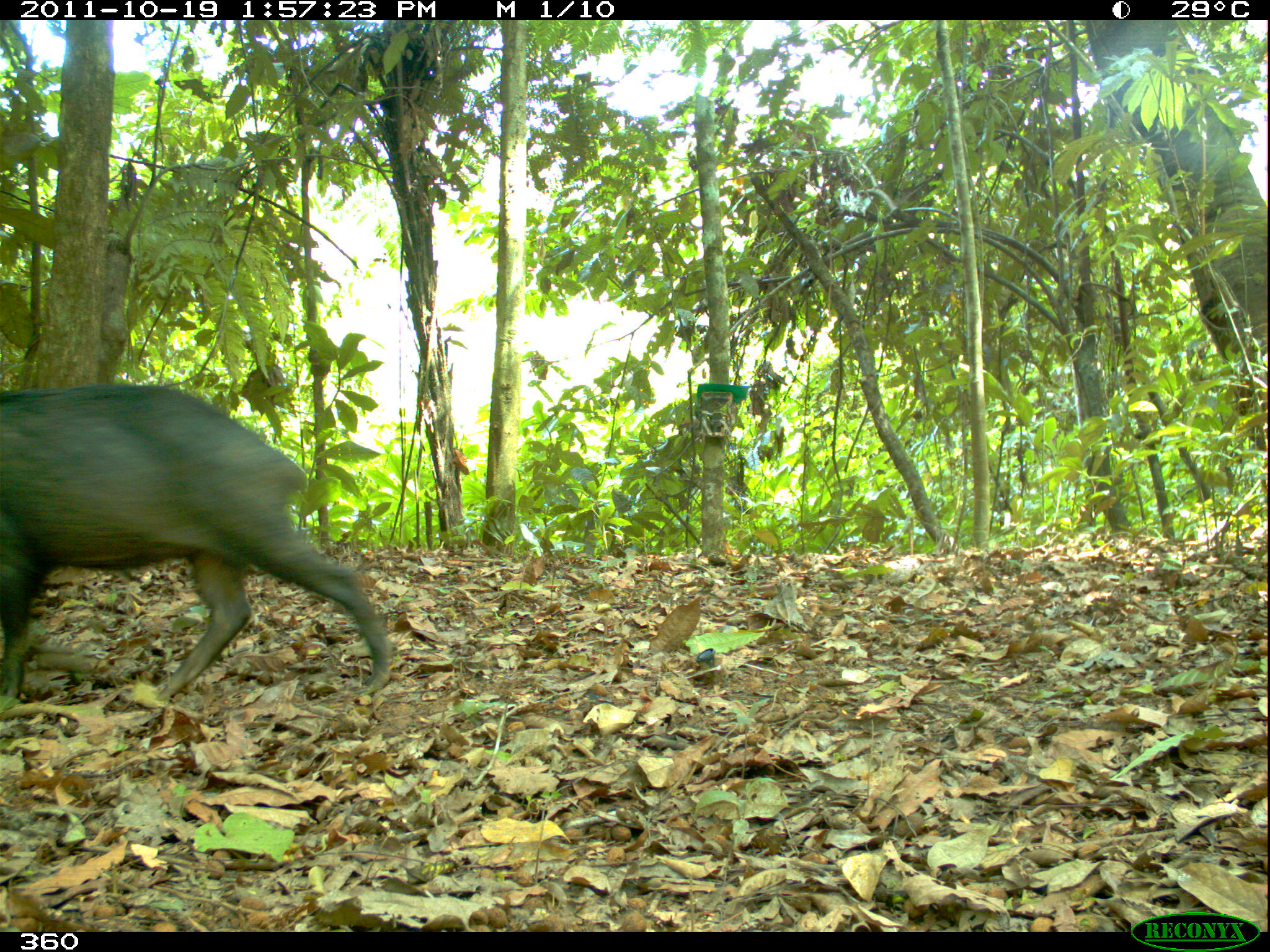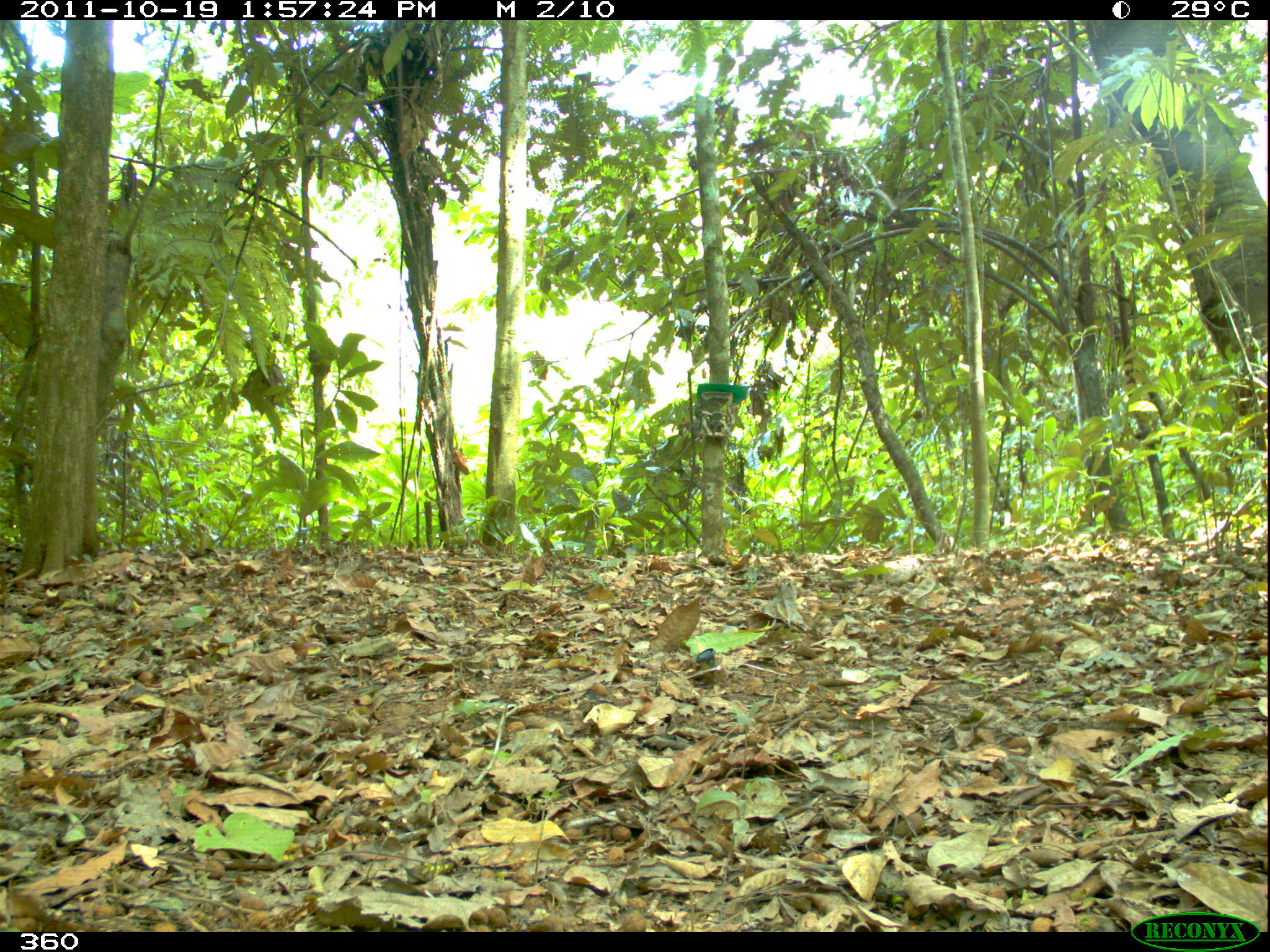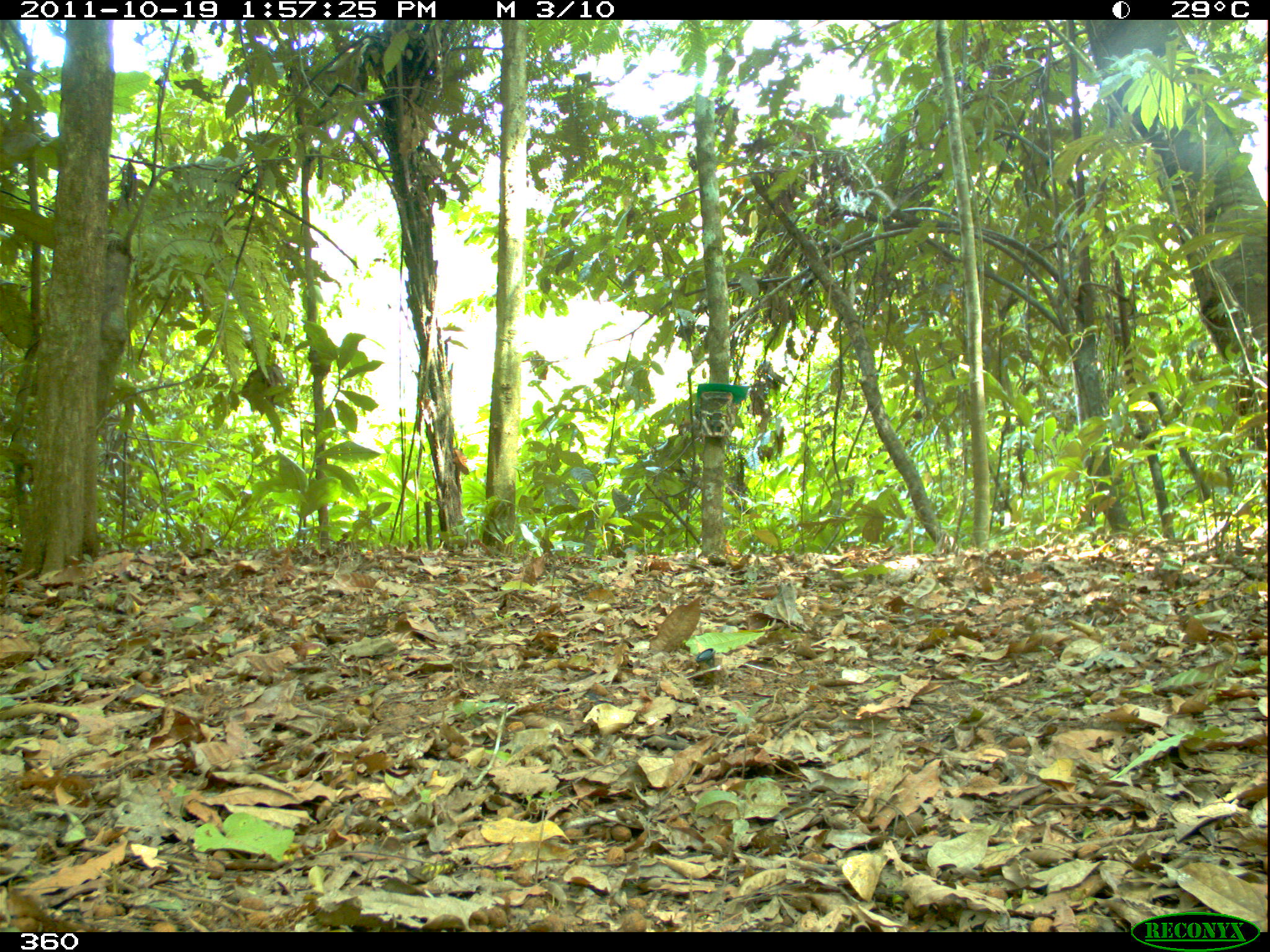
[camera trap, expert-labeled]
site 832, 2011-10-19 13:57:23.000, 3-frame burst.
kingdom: Animalia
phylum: Chordata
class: Mammalia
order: Artiodactyla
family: Tayassuidae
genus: Tayassu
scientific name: Tayassu pecari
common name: white-lipped peccary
Tayassu pecari (white-lipped peccary).